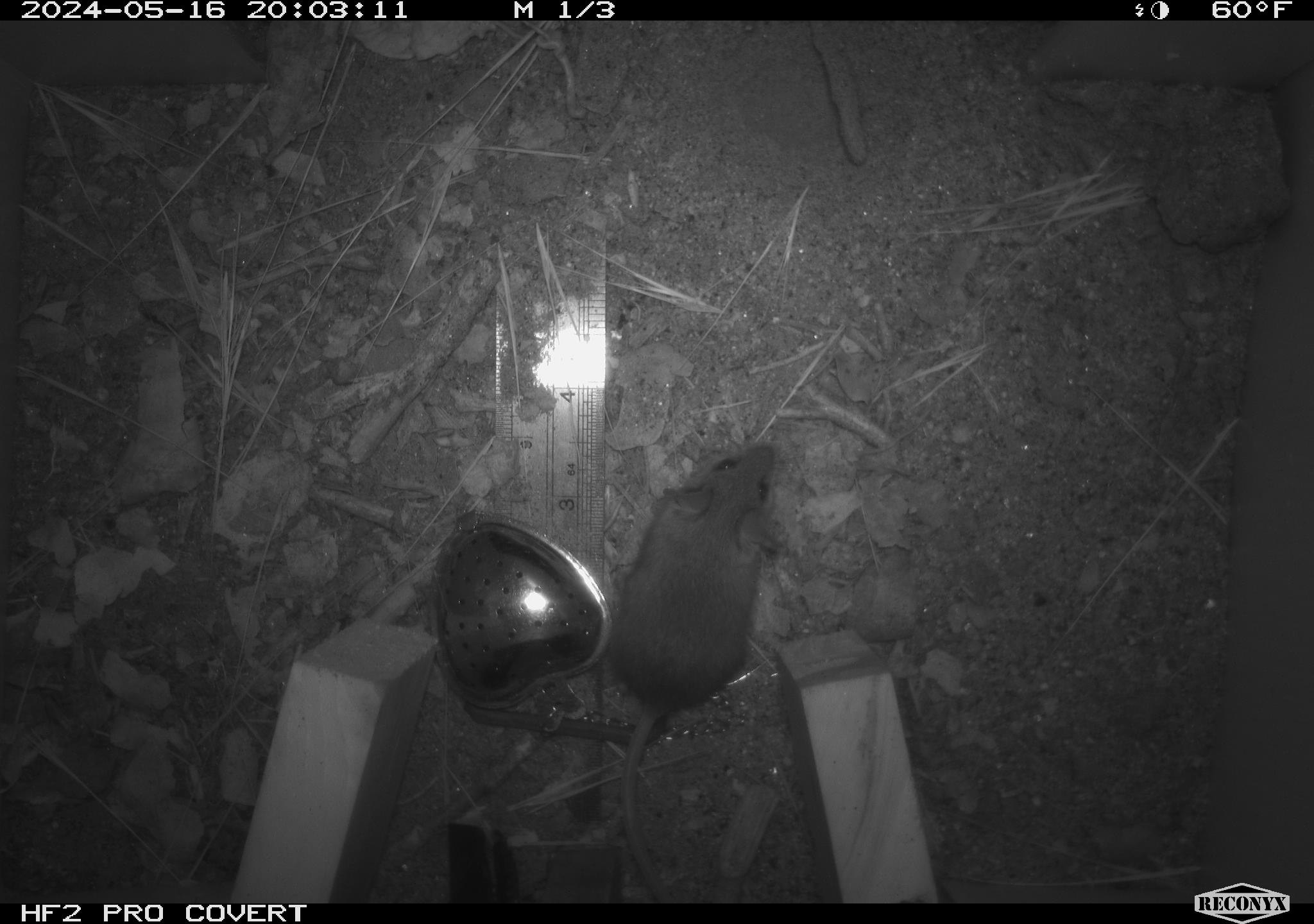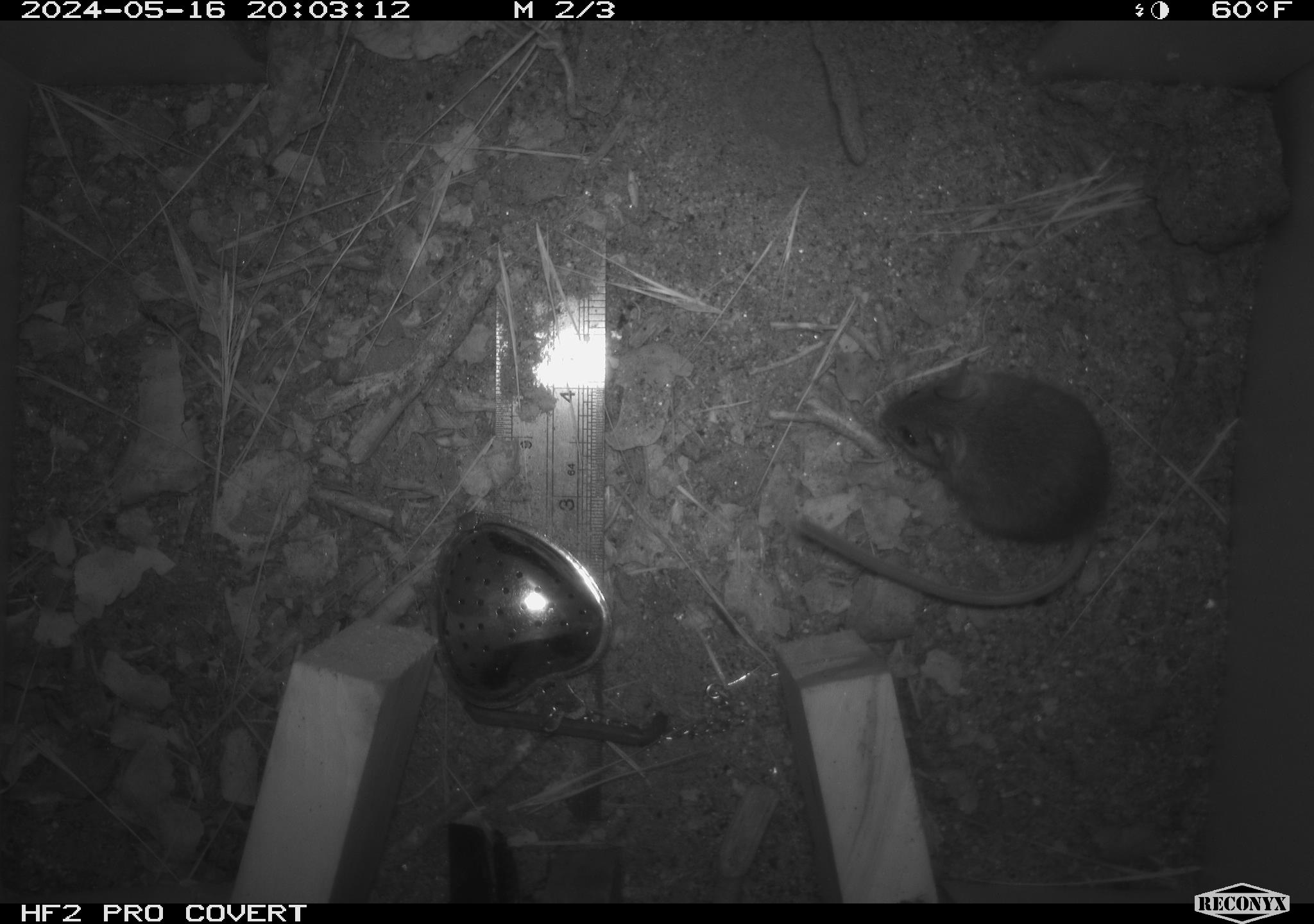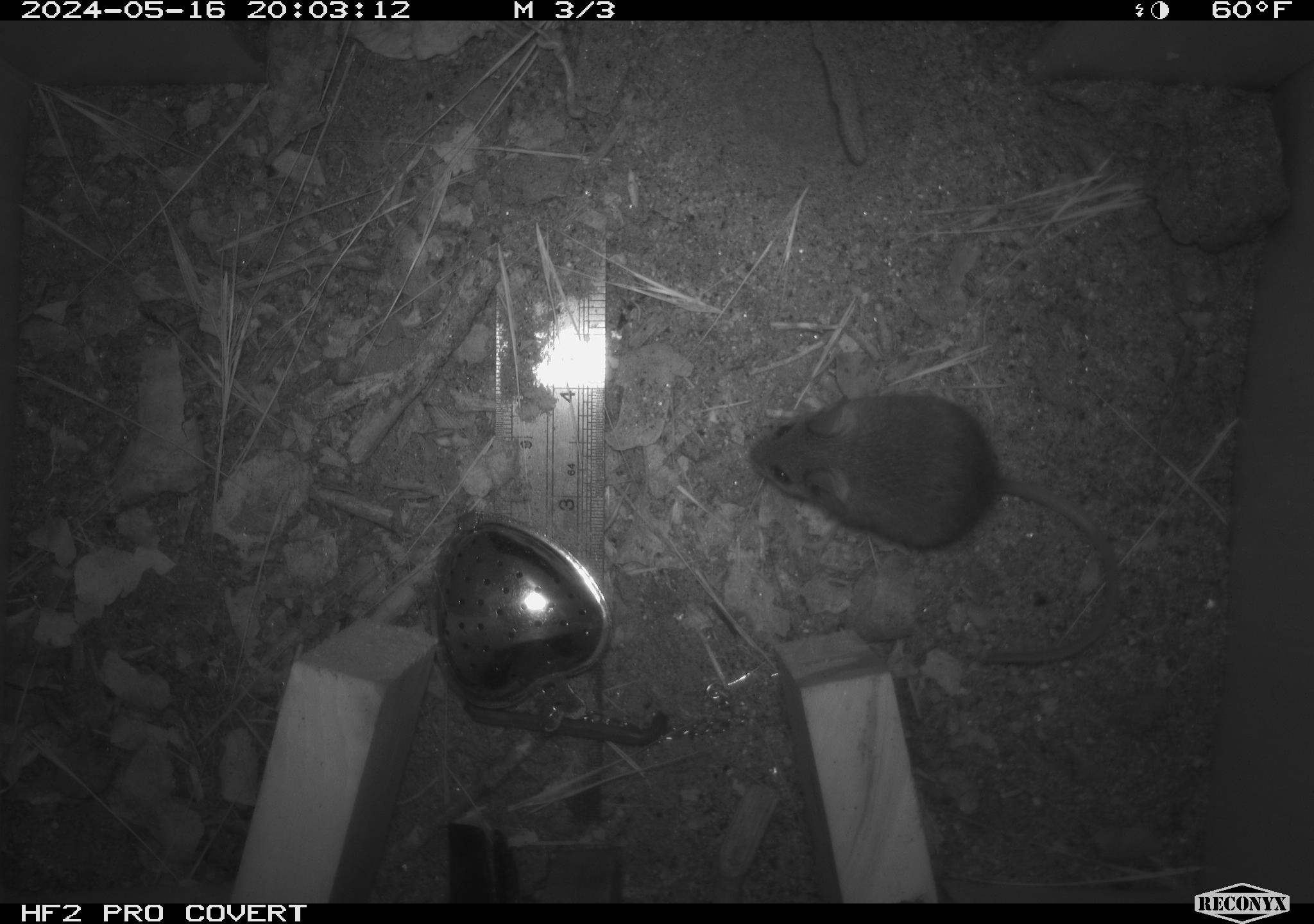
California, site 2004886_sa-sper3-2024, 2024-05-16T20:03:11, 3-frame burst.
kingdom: Animalia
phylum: Chordata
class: Mammalia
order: Rodentia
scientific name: Rodentia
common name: mouse species